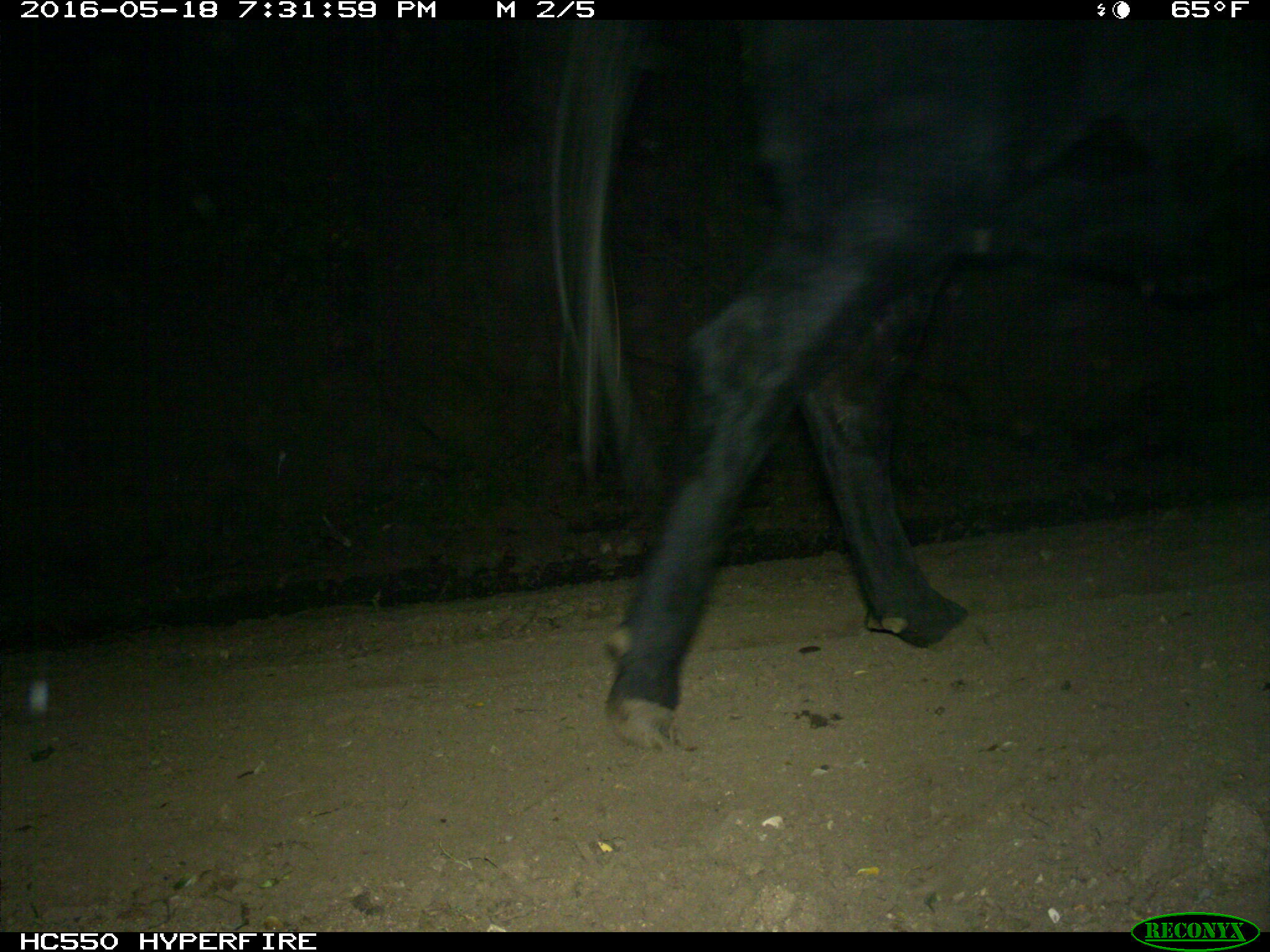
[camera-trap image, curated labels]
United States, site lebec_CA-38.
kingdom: Animalia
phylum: Chordata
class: Mammalia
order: Artiodactyla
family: Bovidae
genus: Bos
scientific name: Bos taurus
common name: domestic cow